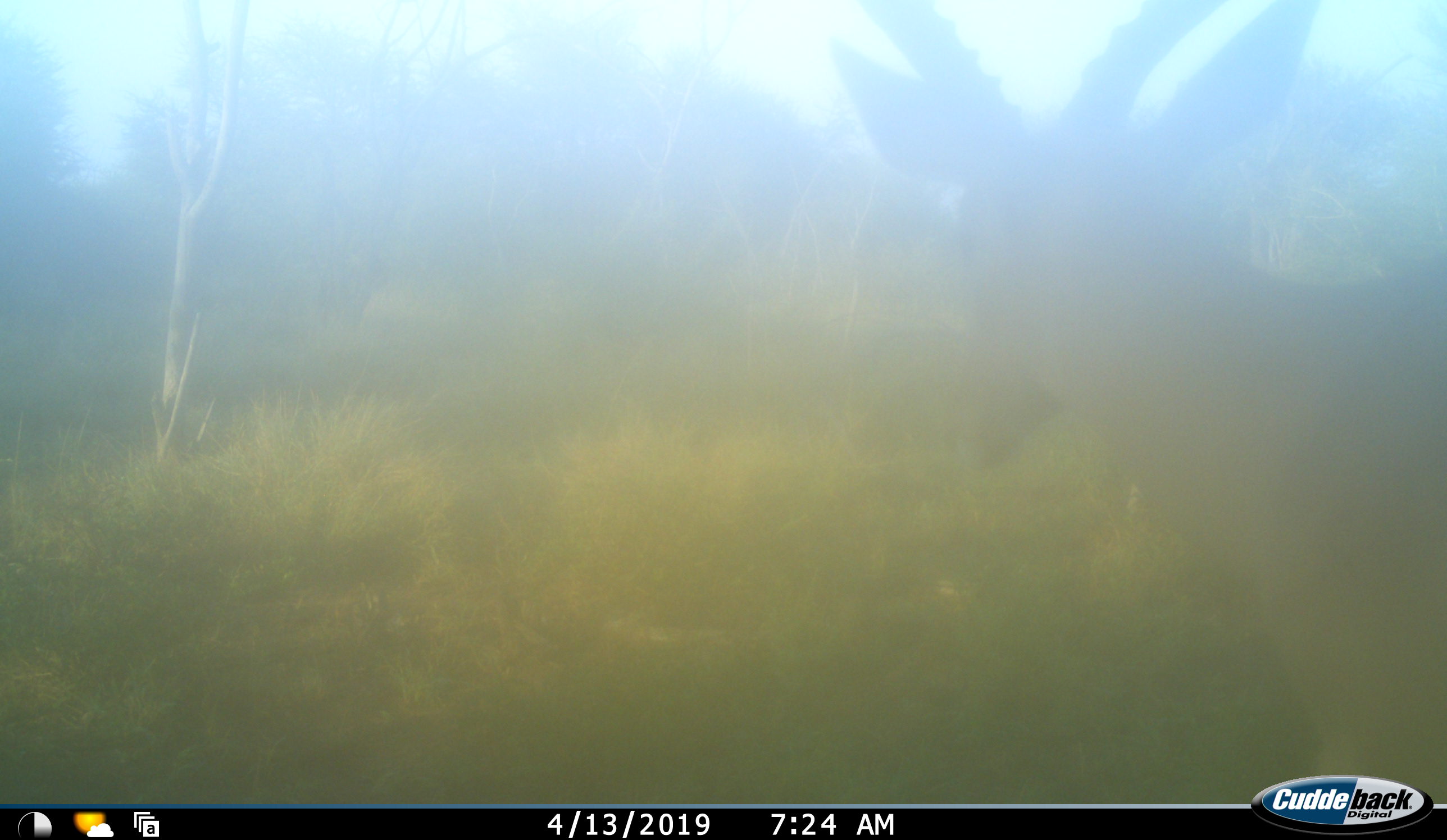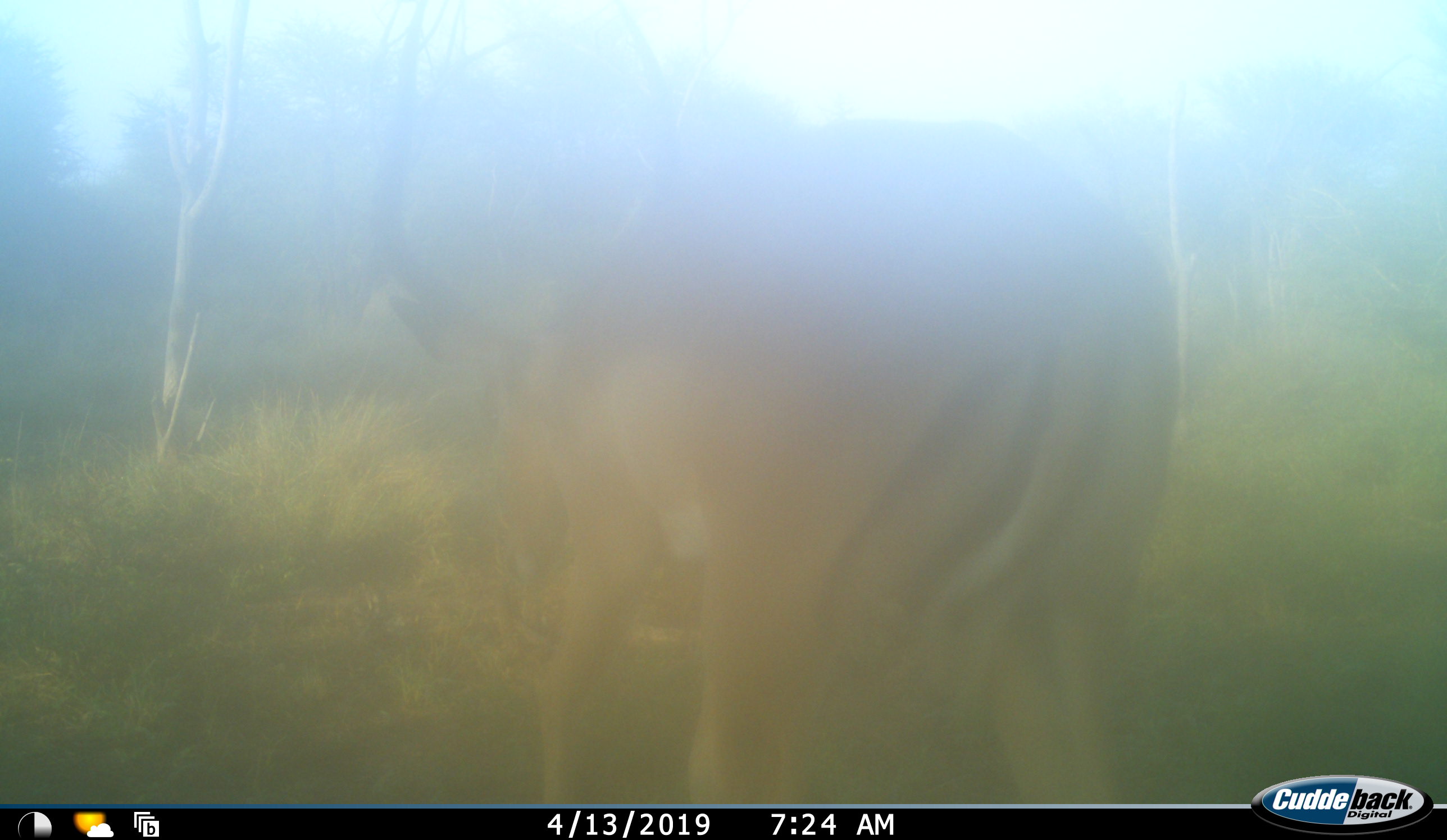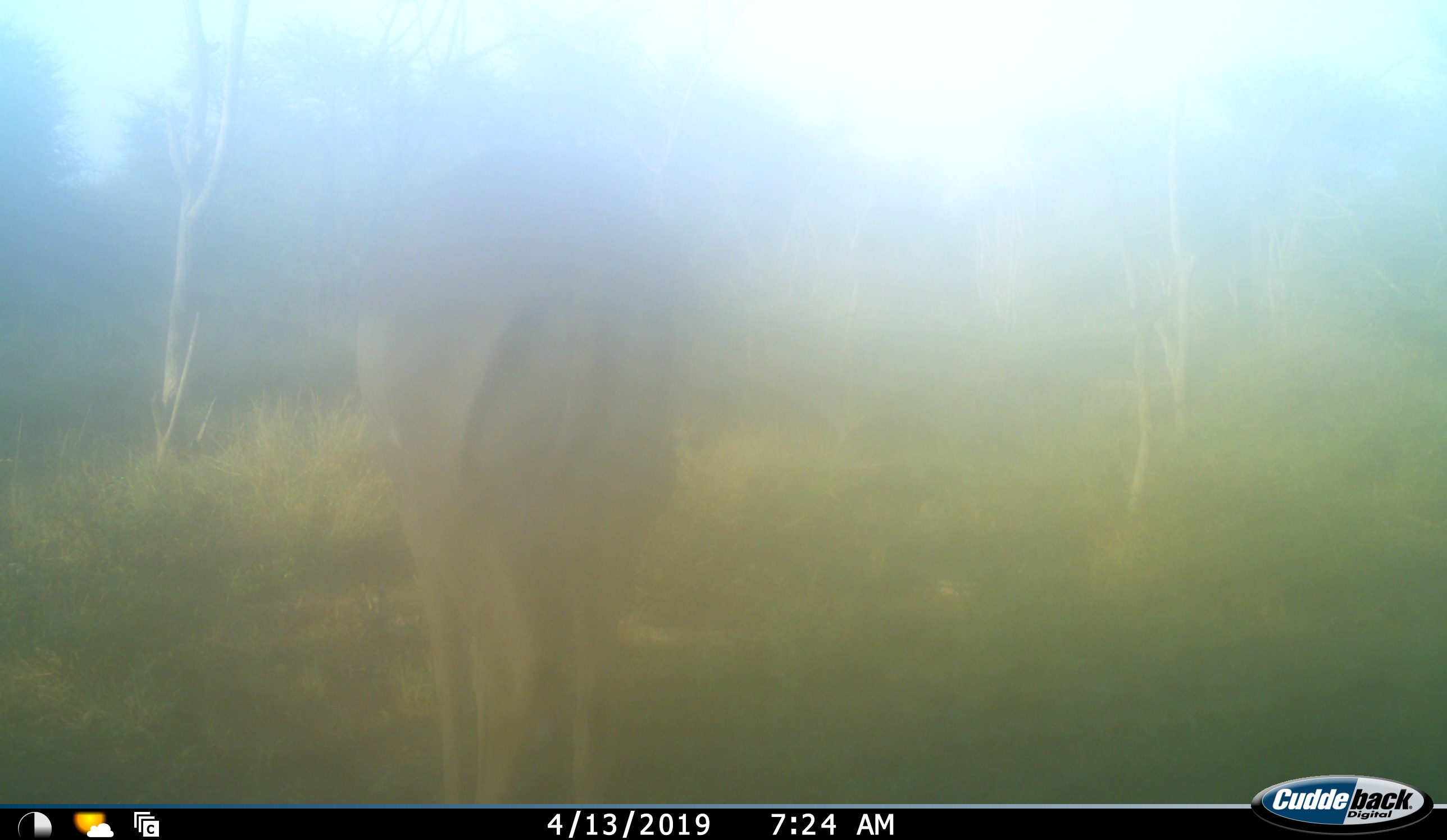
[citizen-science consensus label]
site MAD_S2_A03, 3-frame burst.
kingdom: Animalia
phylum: Chordata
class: Mammalia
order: Artiodactyla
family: Bovidae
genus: Aepyceros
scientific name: Aepyceros melampus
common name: impala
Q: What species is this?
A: Impala (Aepyceros melampus).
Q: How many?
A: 1.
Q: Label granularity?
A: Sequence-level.